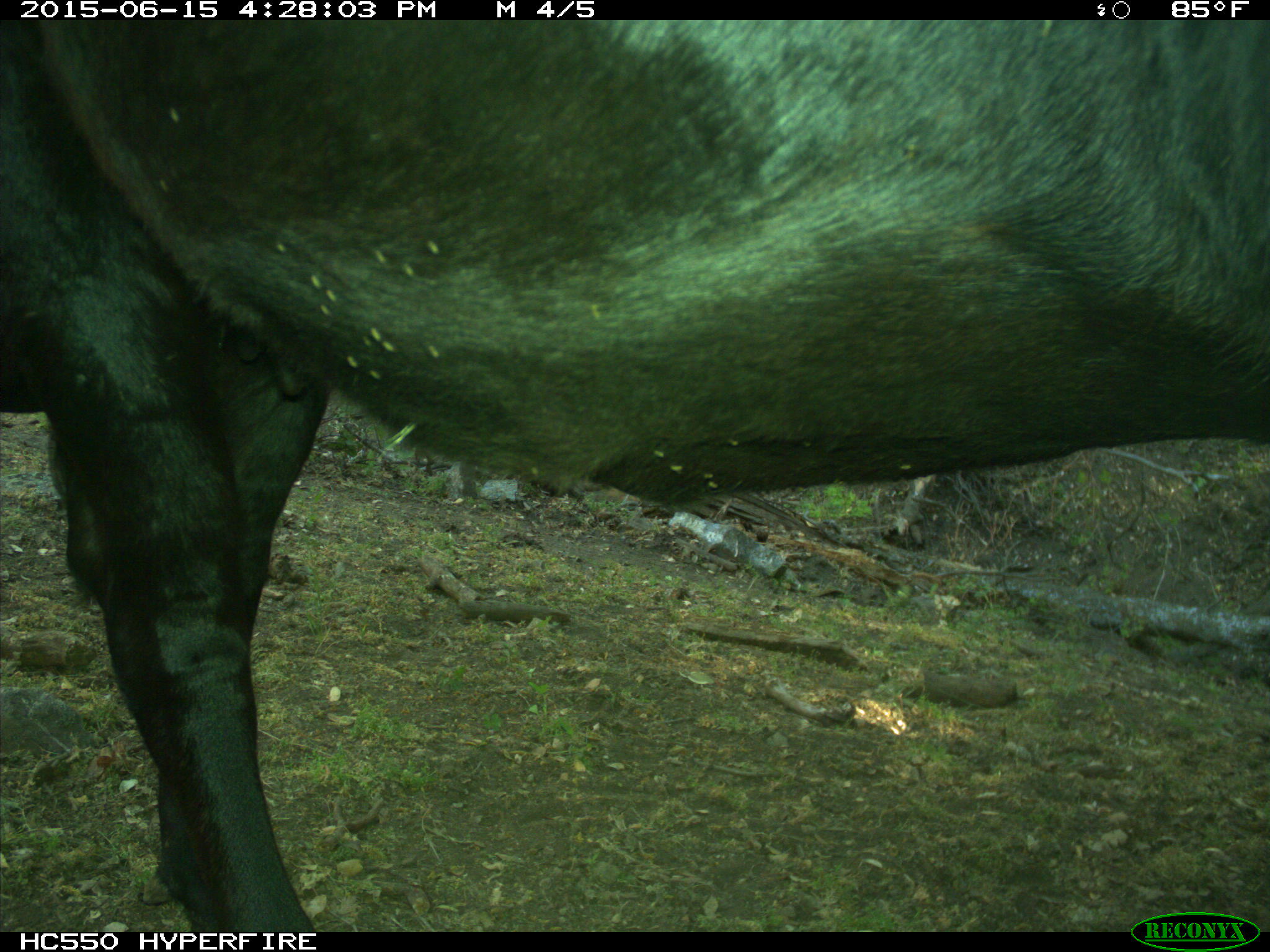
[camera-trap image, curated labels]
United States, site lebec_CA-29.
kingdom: Animalia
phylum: Chordata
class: Mammalia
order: Artiodactyla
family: Bovidae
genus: Bos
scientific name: Bos taurus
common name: domestic cow